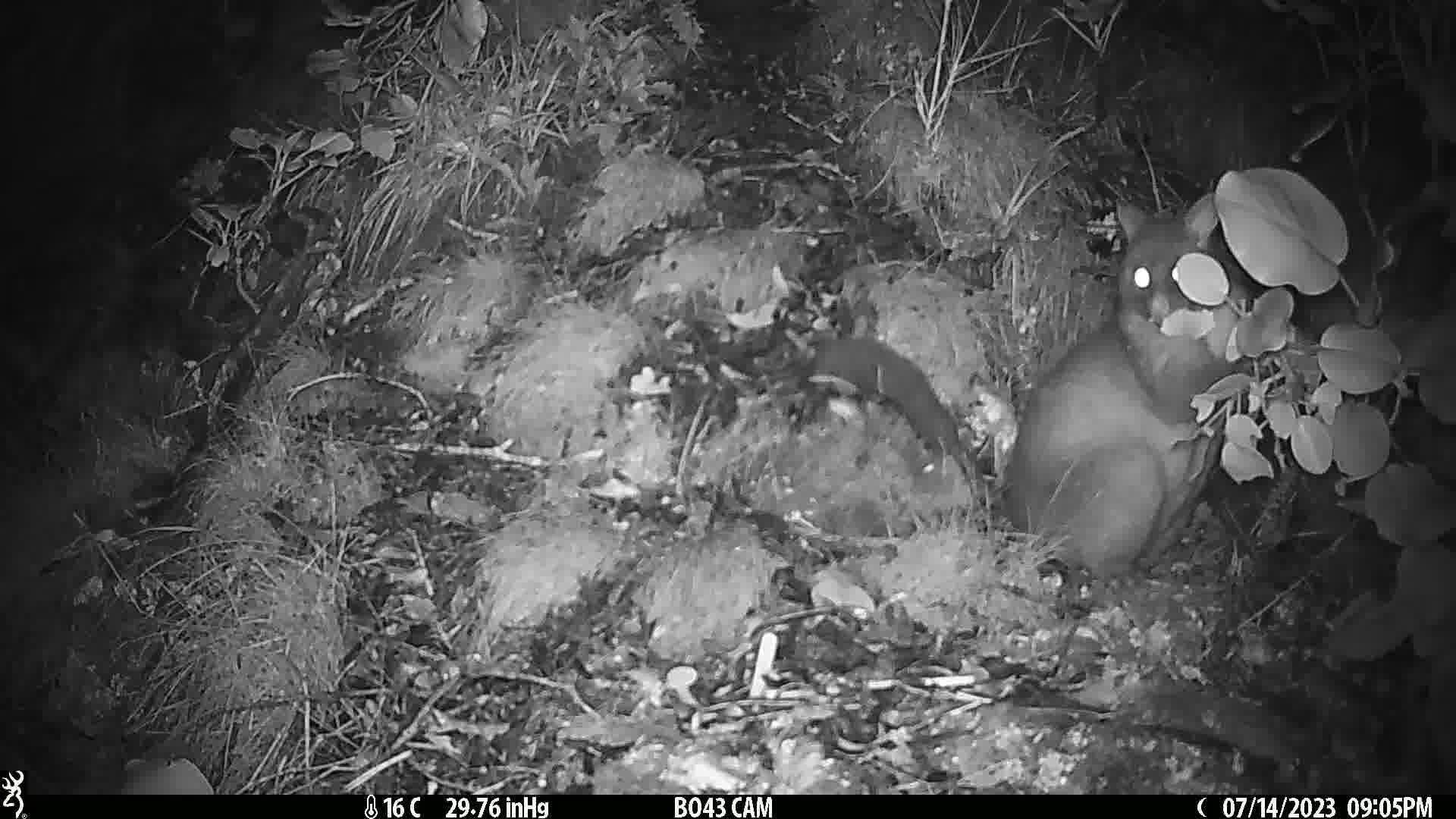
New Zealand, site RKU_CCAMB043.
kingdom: Animalia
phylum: Chordata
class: Mammalia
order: Diprotodontia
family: Phalangeridae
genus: Trichosurus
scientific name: Trichosurus vulpecula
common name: common brushtail possum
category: possum